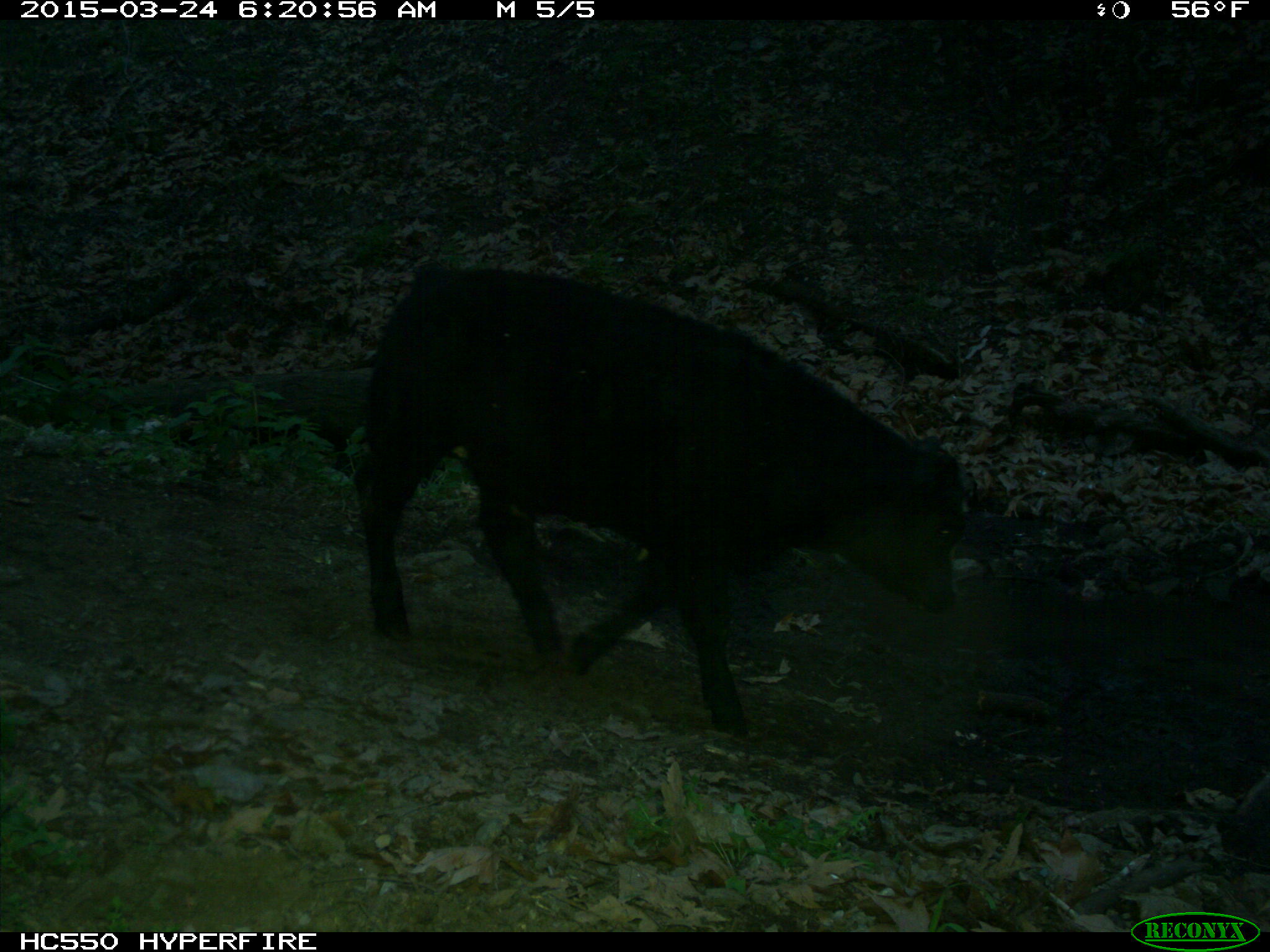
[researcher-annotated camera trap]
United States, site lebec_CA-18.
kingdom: Animalia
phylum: Chordata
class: Mammalia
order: Artiodactyla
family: Bovidae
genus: Bos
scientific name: Bos taurus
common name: domestic cow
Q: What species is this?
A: Bos taurus (domestic cow).